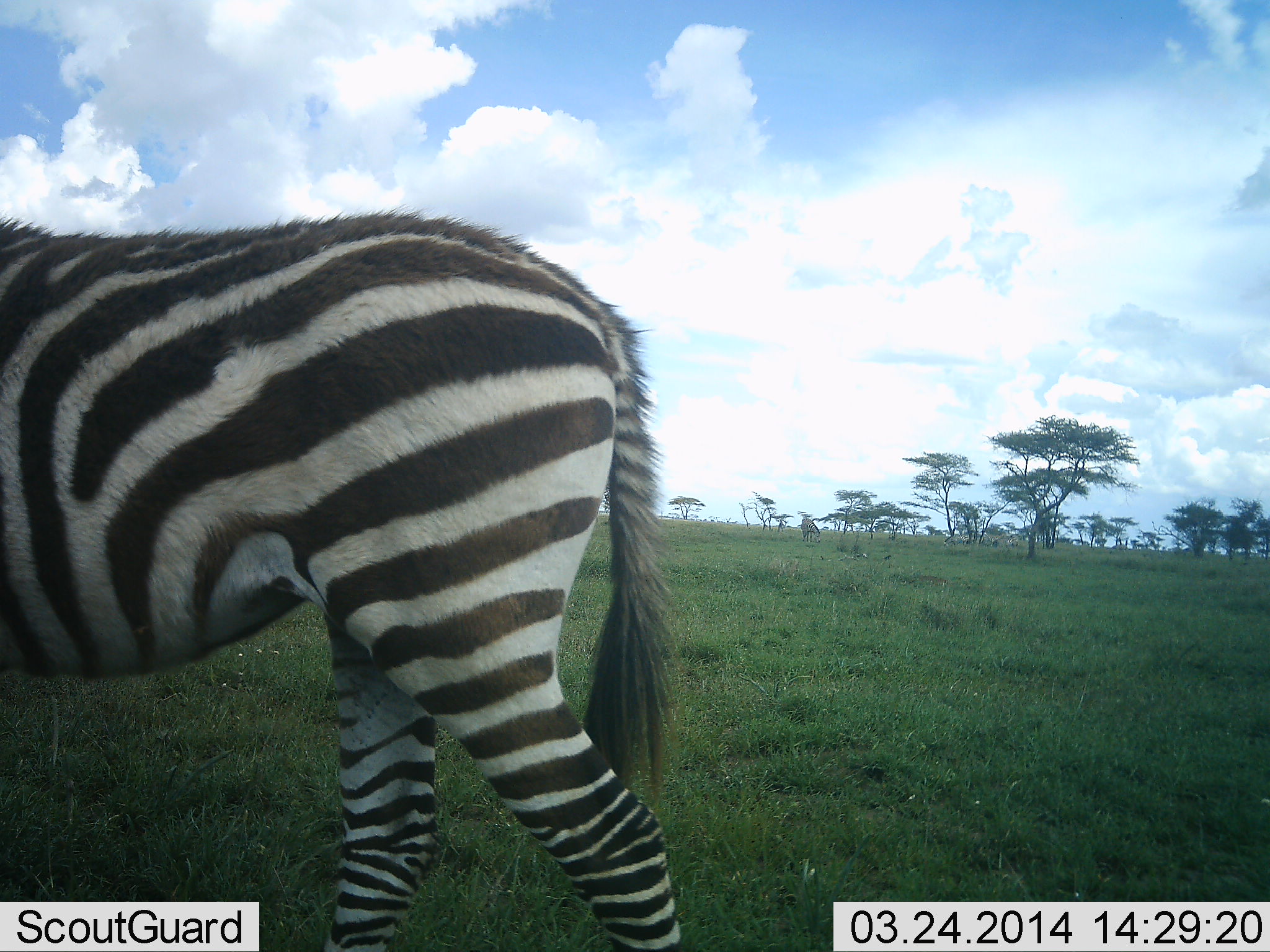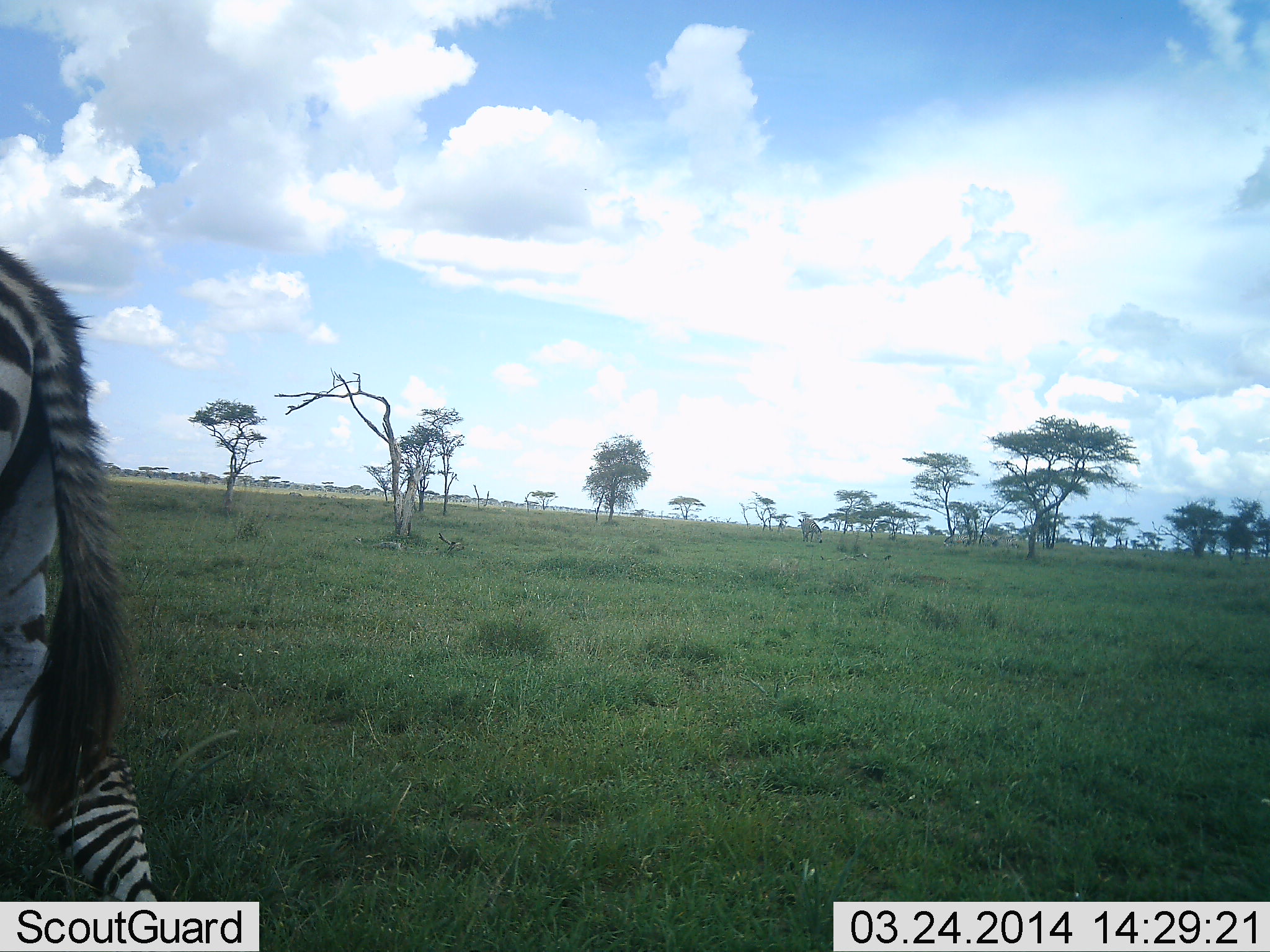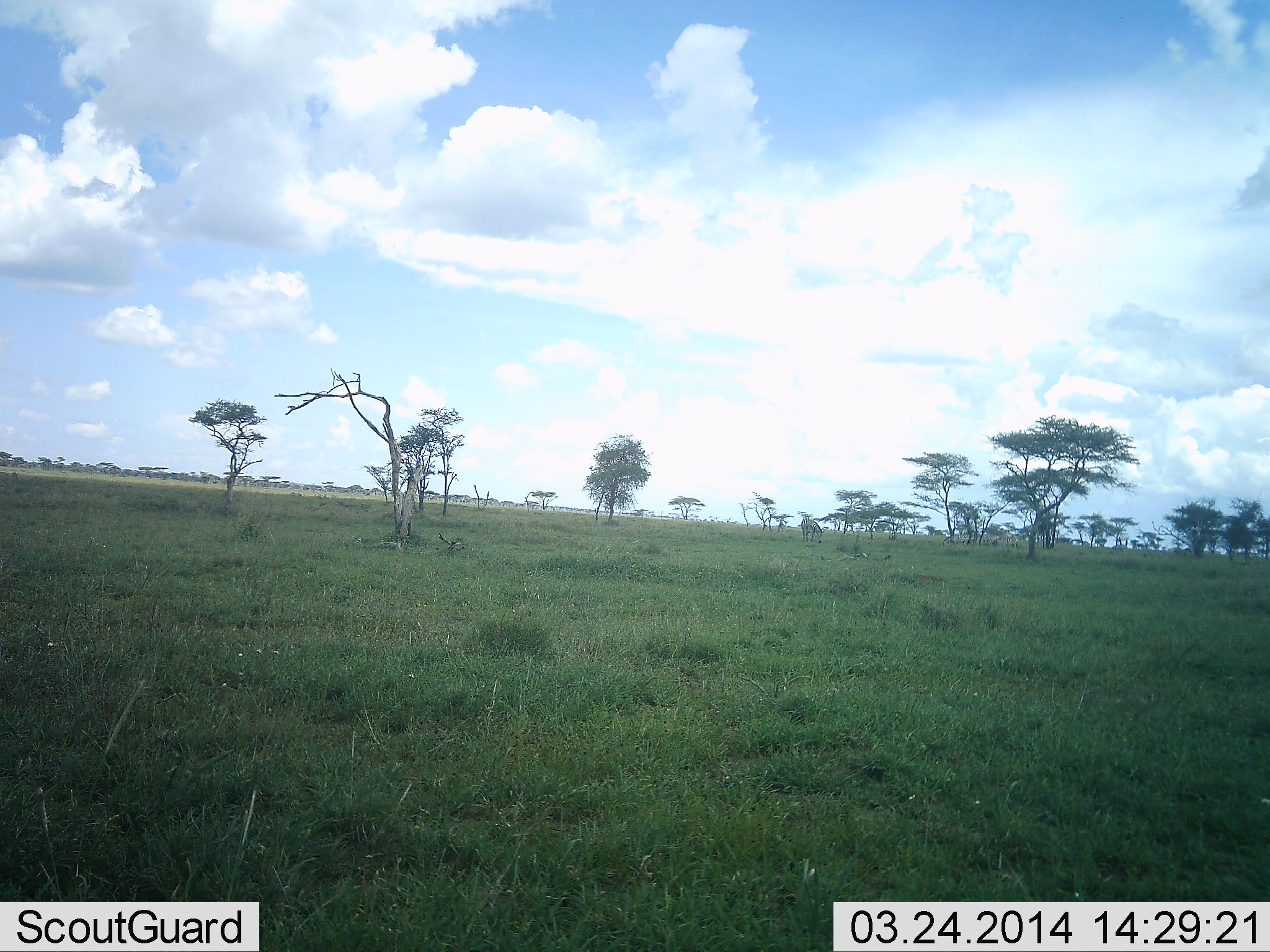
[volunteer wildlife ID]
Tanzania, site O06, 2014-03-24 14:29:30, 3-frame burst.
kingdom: Animalia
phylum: Chordata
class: Mammalia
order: Perissodactyla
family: Equidae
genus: Equus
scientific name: Equus quagga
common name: plains zebra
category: zebra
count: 1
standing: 20%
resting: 0%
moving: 70%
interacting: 0%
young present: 10%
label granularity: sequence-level